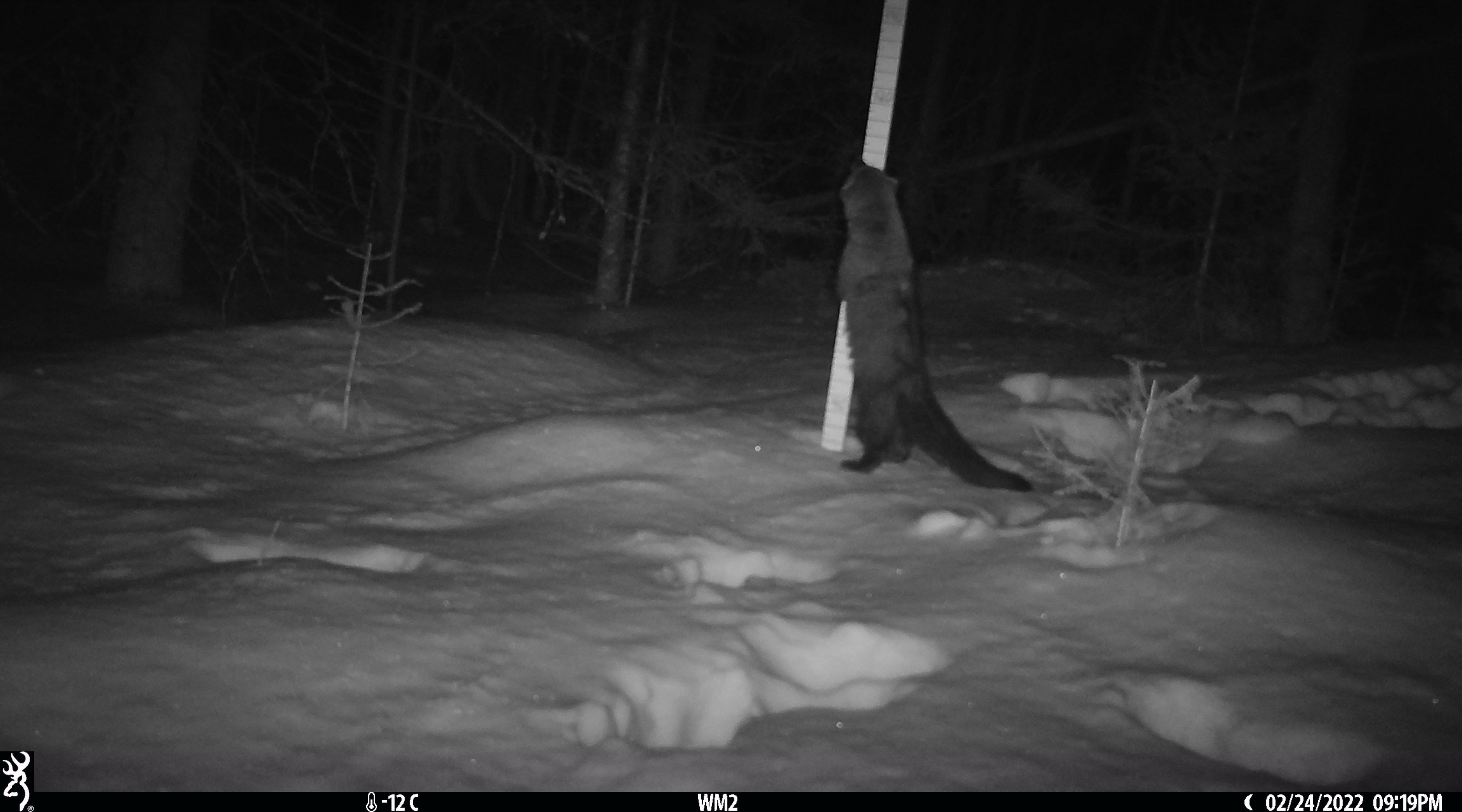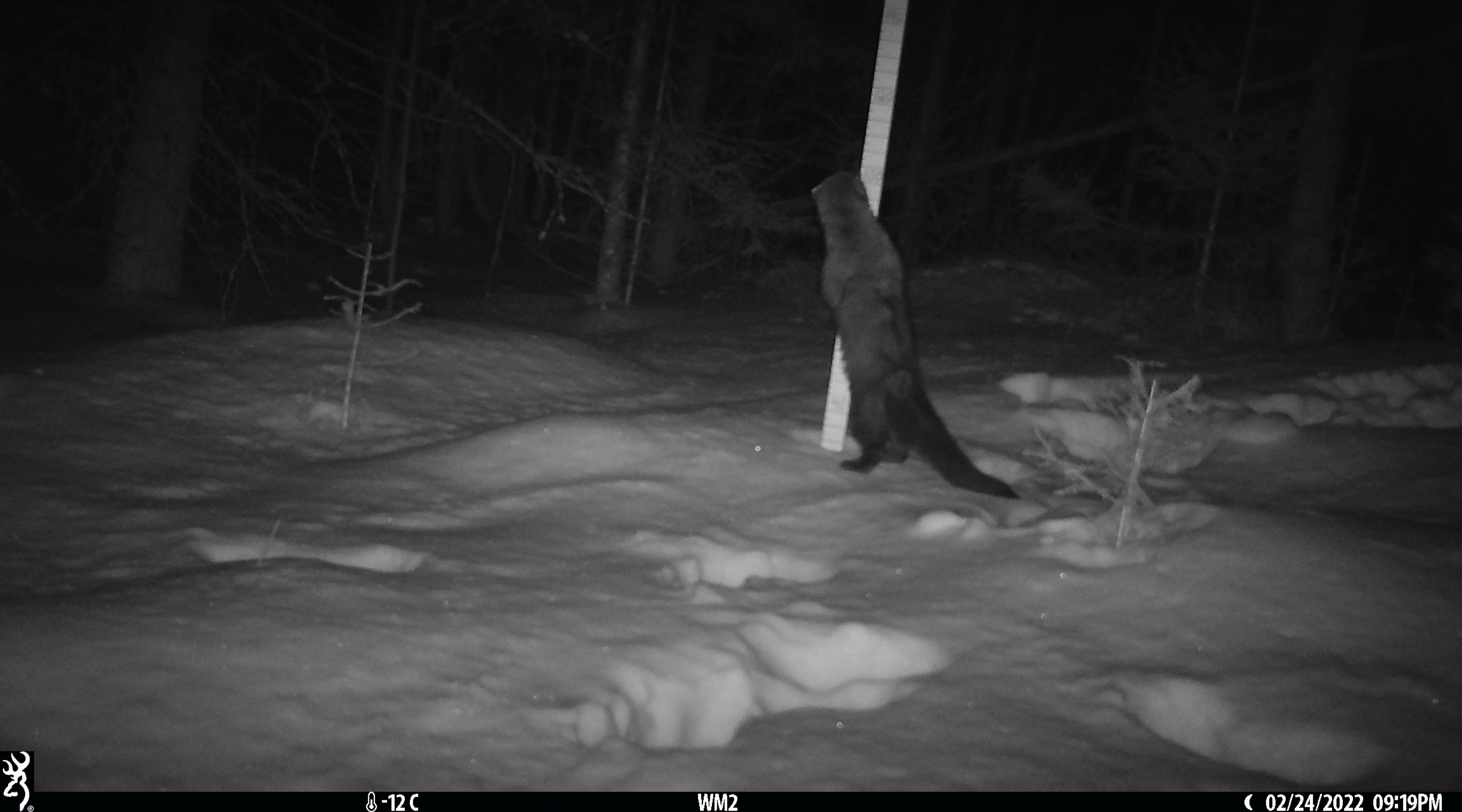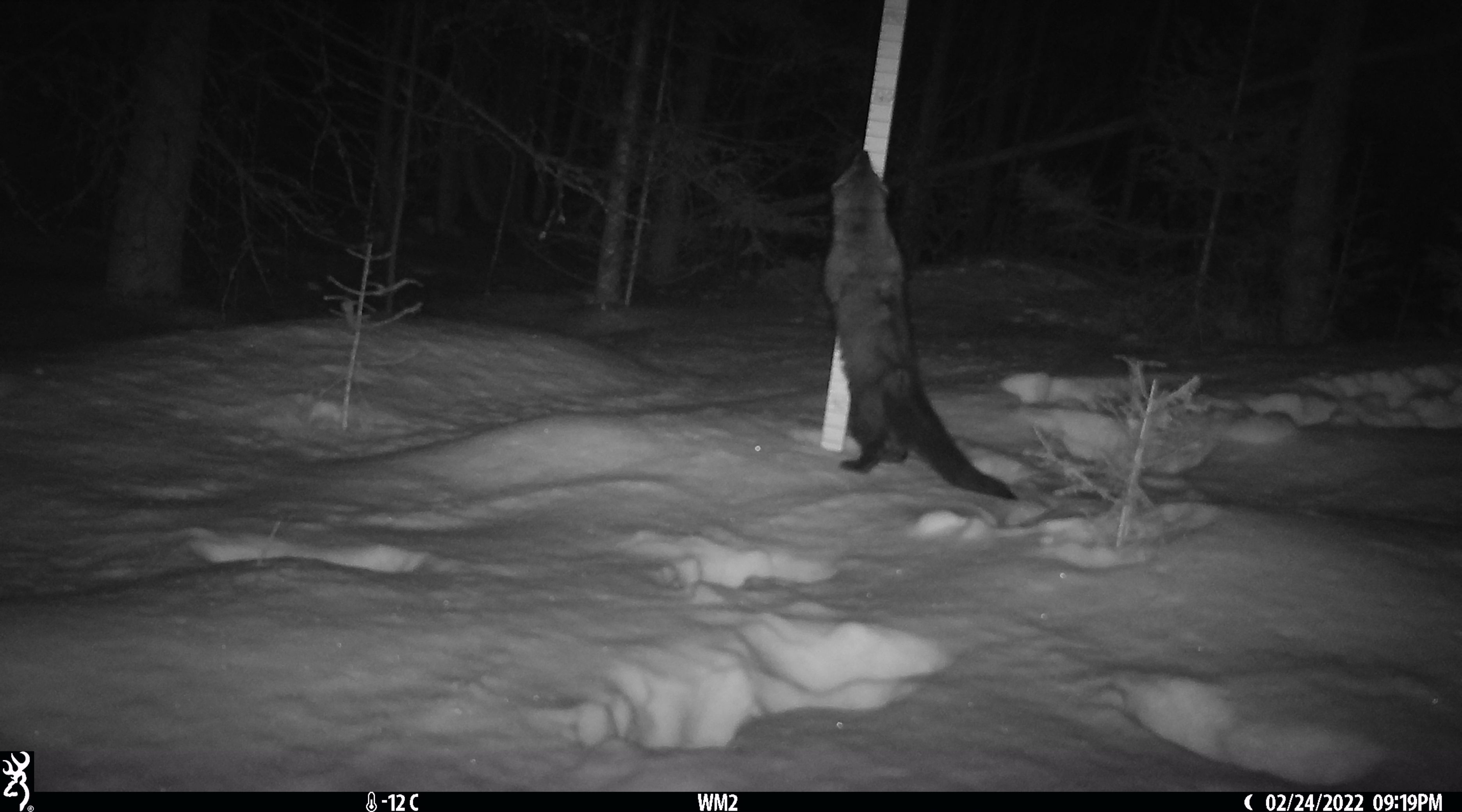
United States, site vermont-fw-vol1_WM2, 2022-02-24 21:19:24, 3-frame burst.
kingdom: Animalia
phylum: Chordata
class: Mammalia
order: Carnivora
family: Mustelidae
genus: Pekania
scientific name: Pekania pennanti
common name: fisher